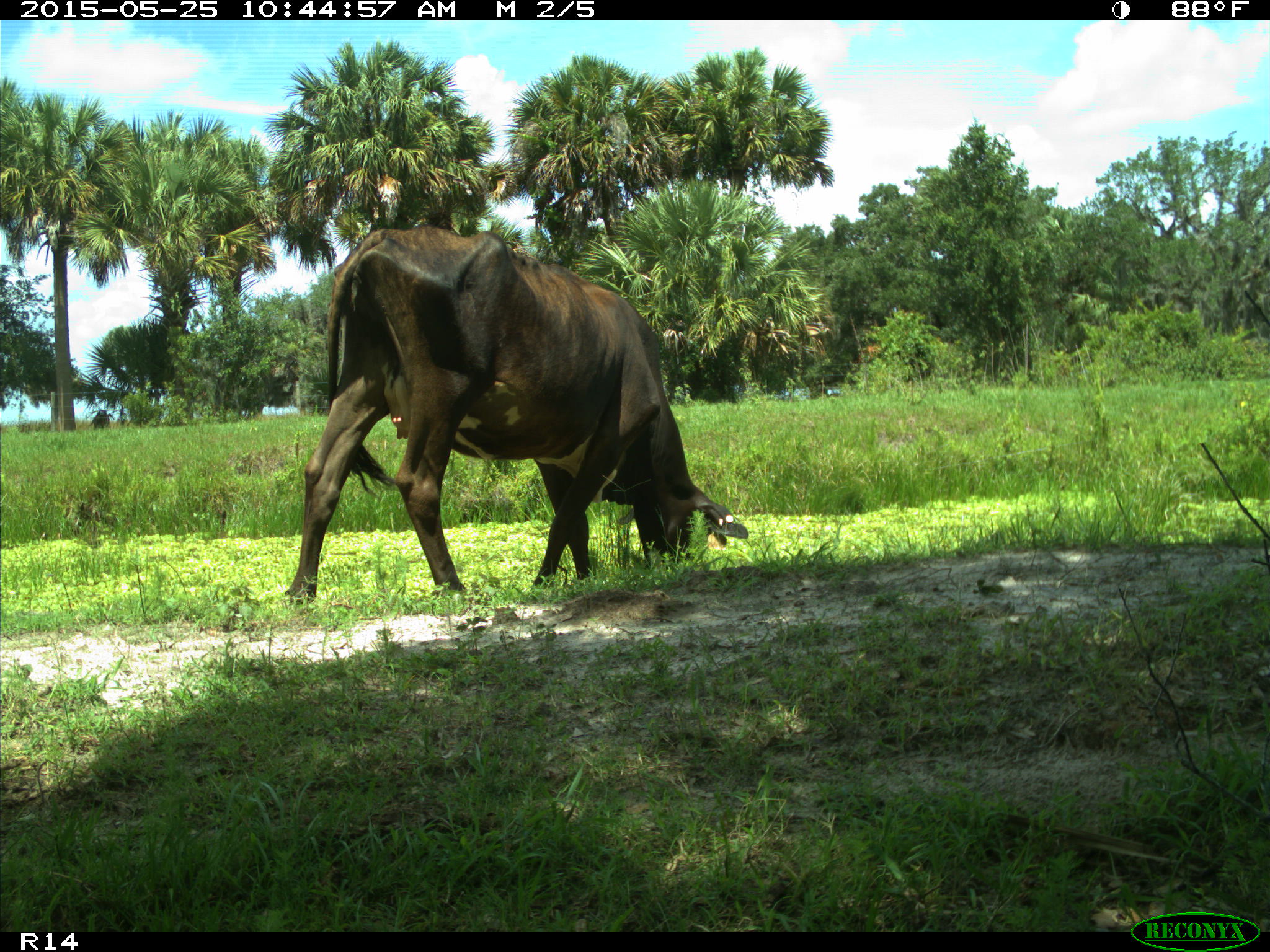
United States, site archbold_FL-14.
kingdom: Animalia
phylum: Chordata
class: Mammalia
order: Artiodactyla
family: Bovidae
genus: Bos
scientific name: Bos taurus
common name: domestic cow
Bos taurus (domestic cow).